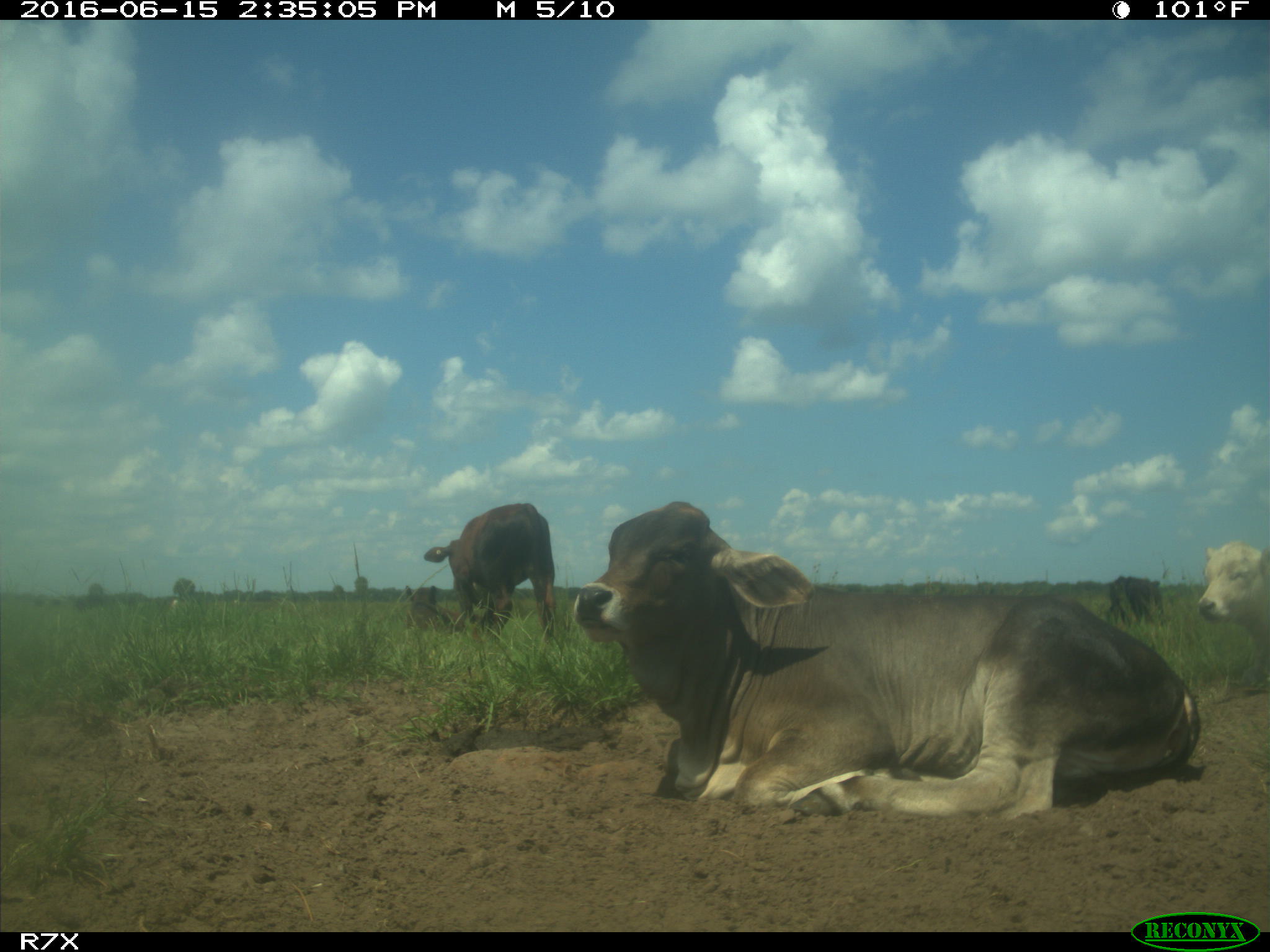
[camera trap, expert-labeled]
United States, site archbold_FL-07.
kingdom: Animalia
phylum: Chordata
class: Mammalia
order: Artiodactyla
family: Bovidae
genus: Bos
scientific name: Bos taurus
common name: domestic cow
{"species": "Bos taurus (domestic cow)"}